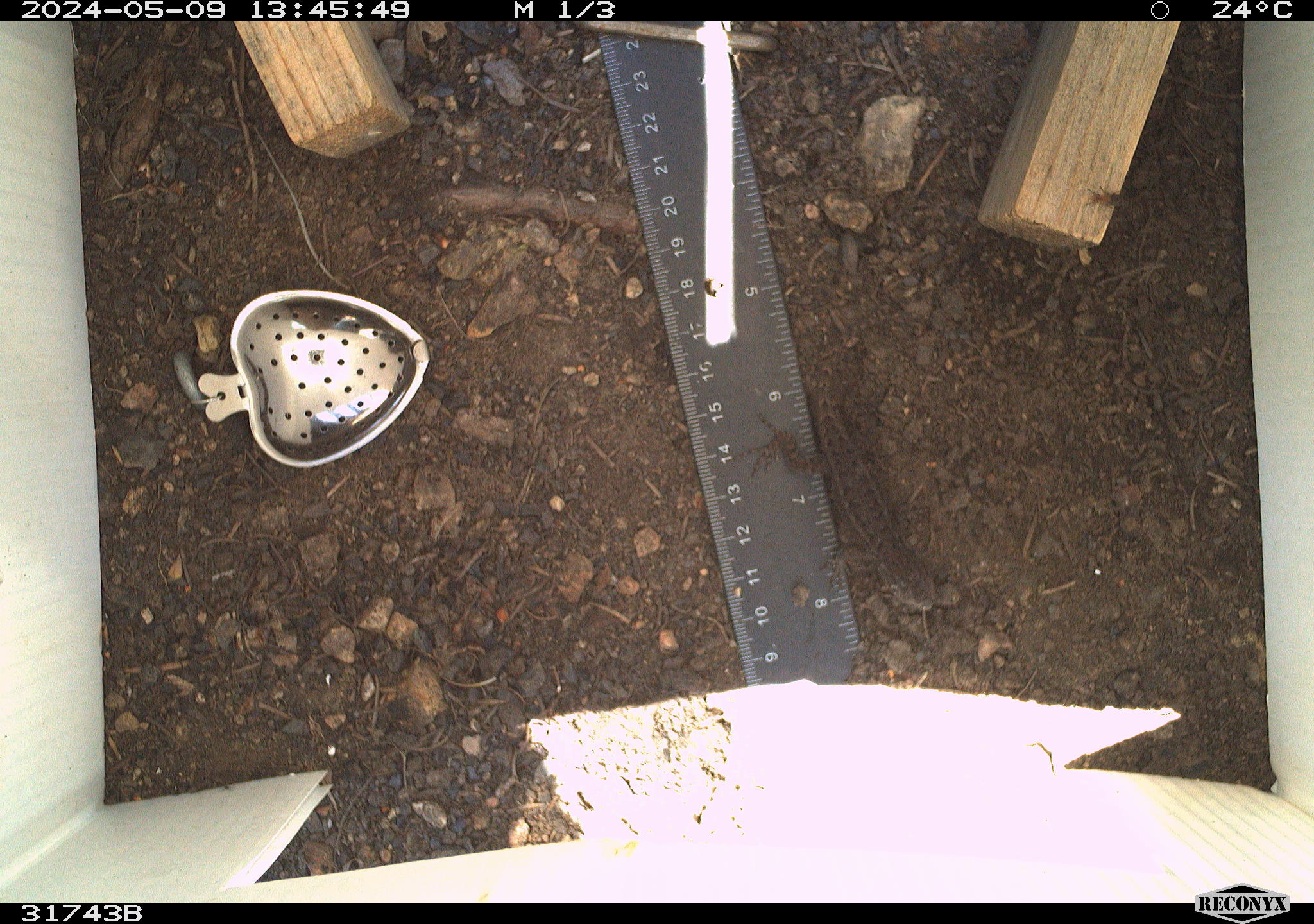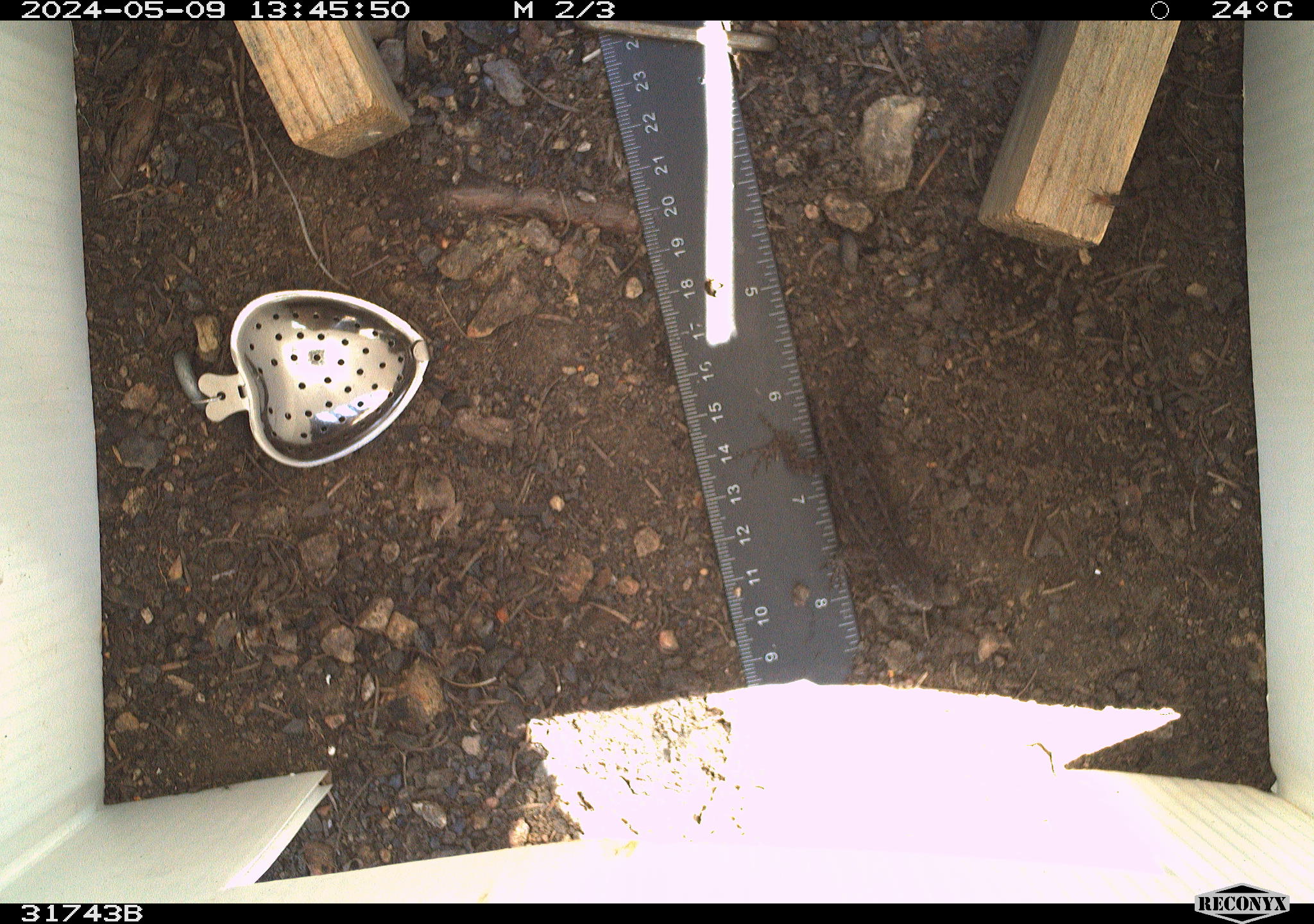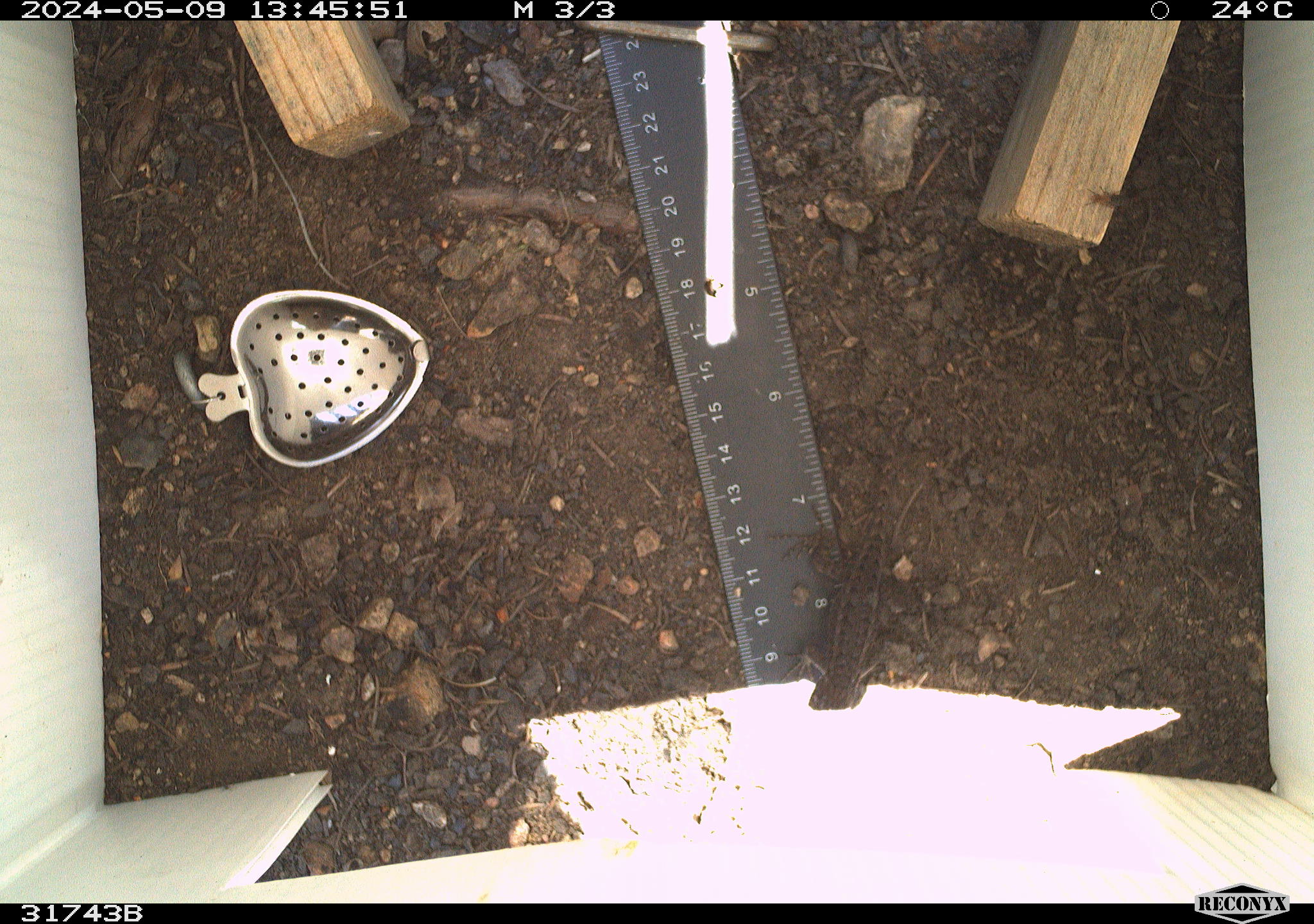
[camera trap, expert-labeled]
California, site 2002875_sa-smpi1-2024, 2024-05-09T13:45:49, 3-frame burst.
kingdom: Animalia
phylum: Chordata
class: Reptilia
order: Squamata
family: Phrynosomatidae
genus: Sceloporus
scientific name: Sceloporus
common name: spiny lizards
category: sceloporus species